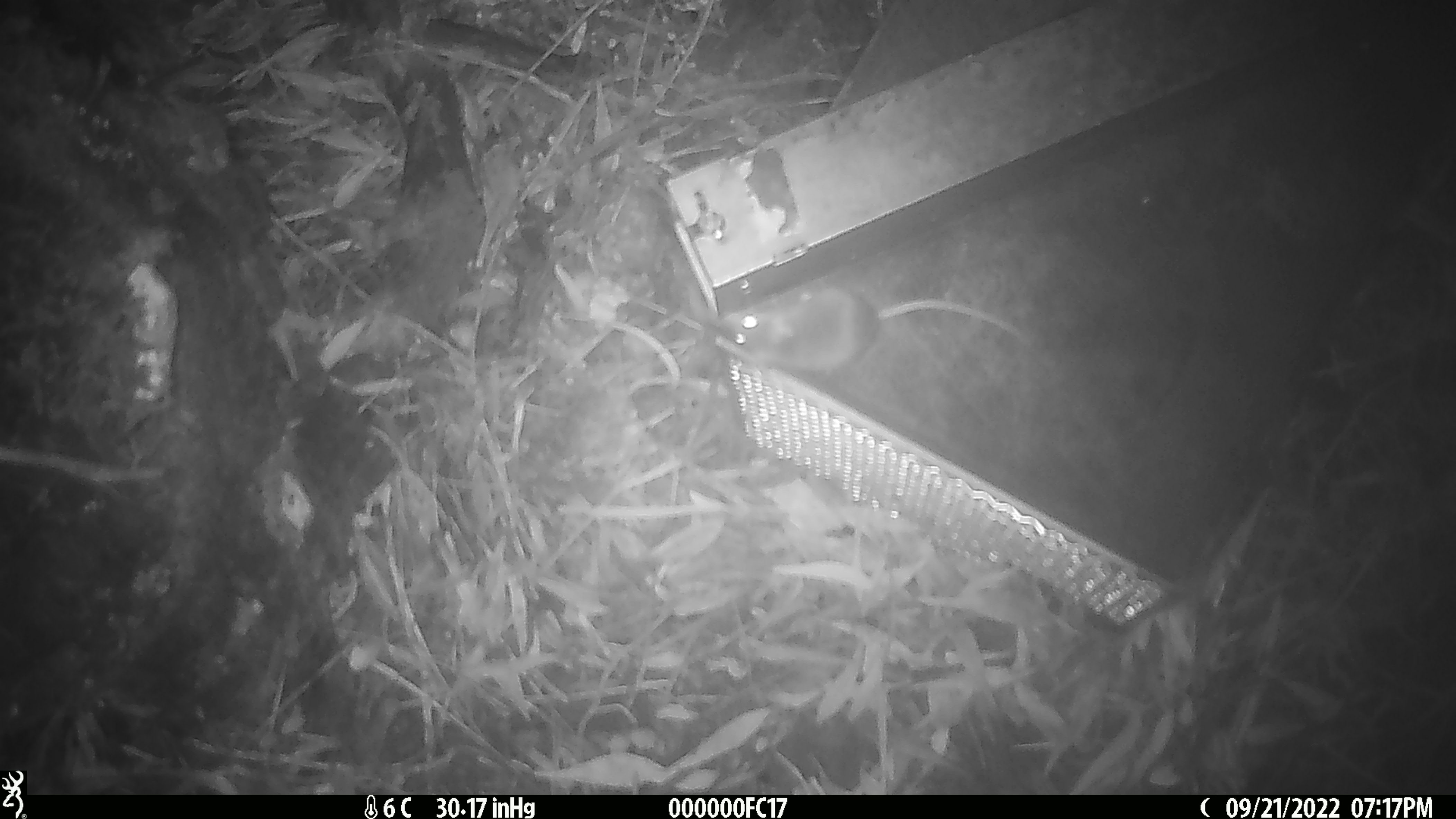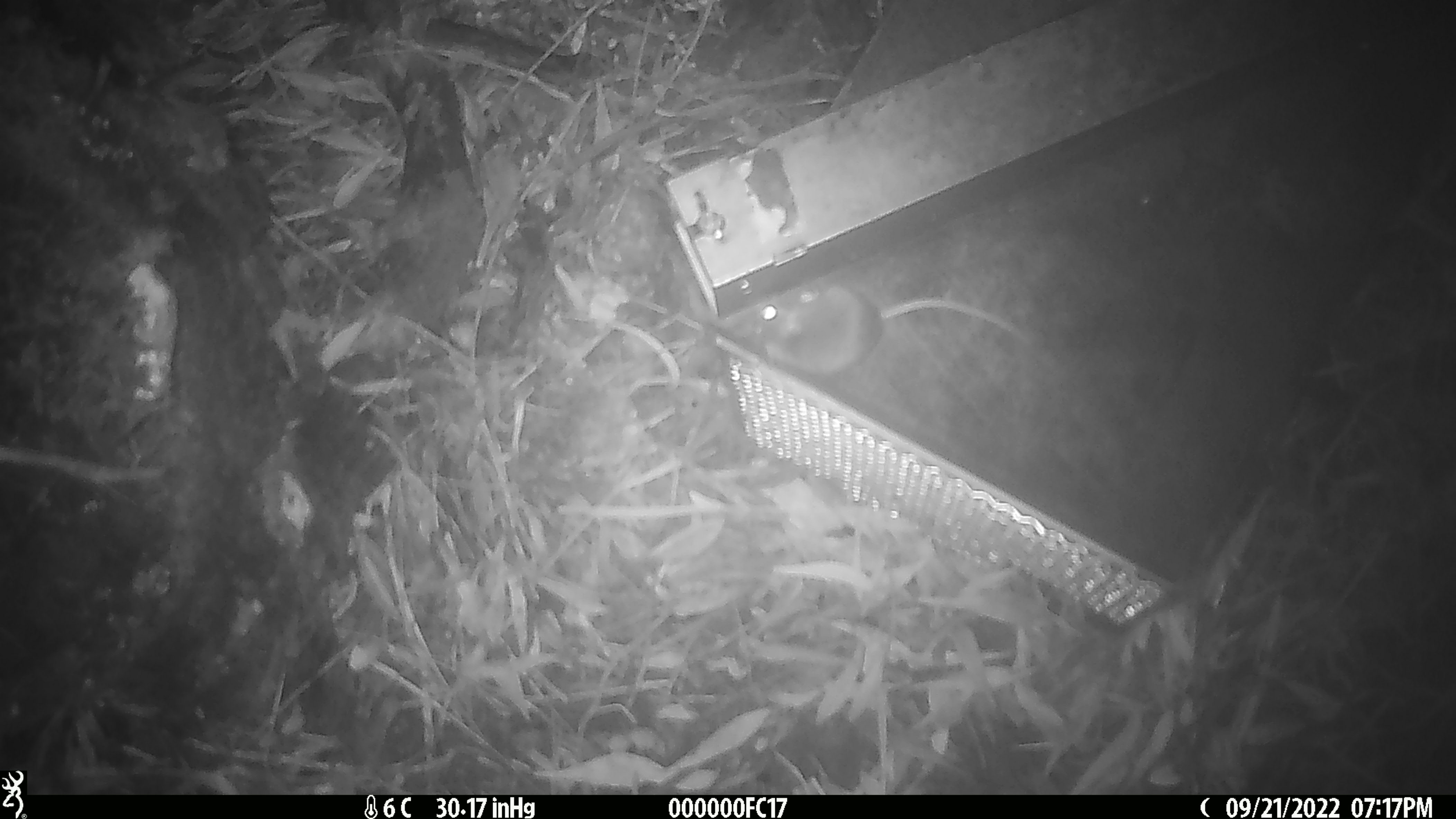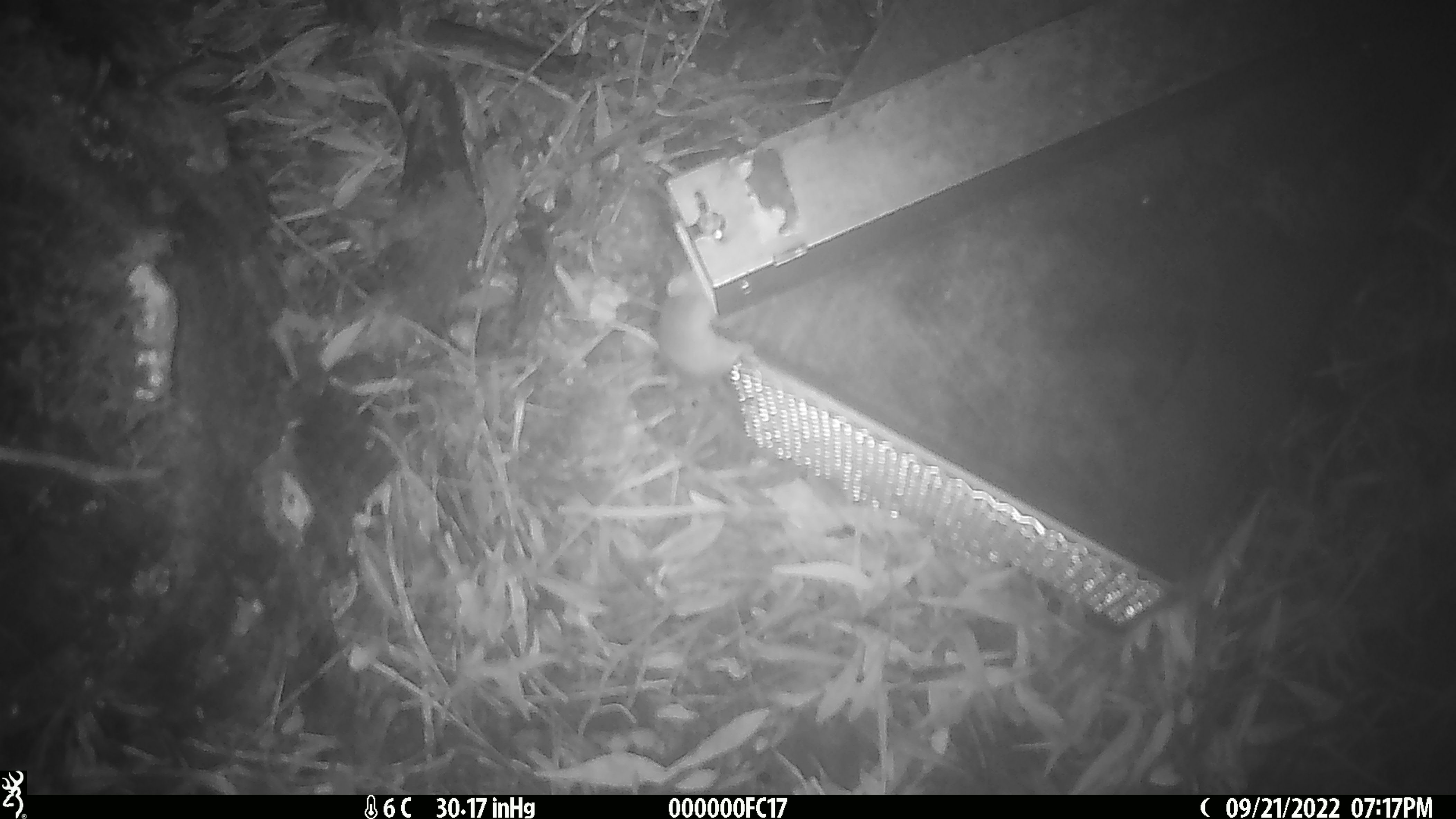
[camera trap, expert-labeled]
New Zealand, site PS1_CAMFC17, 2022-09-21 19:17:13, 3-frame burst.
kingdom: Animalia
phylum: Chordata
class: Mammalia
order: Rodentia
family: Muridae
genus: Mus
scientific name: Mus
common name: mouse